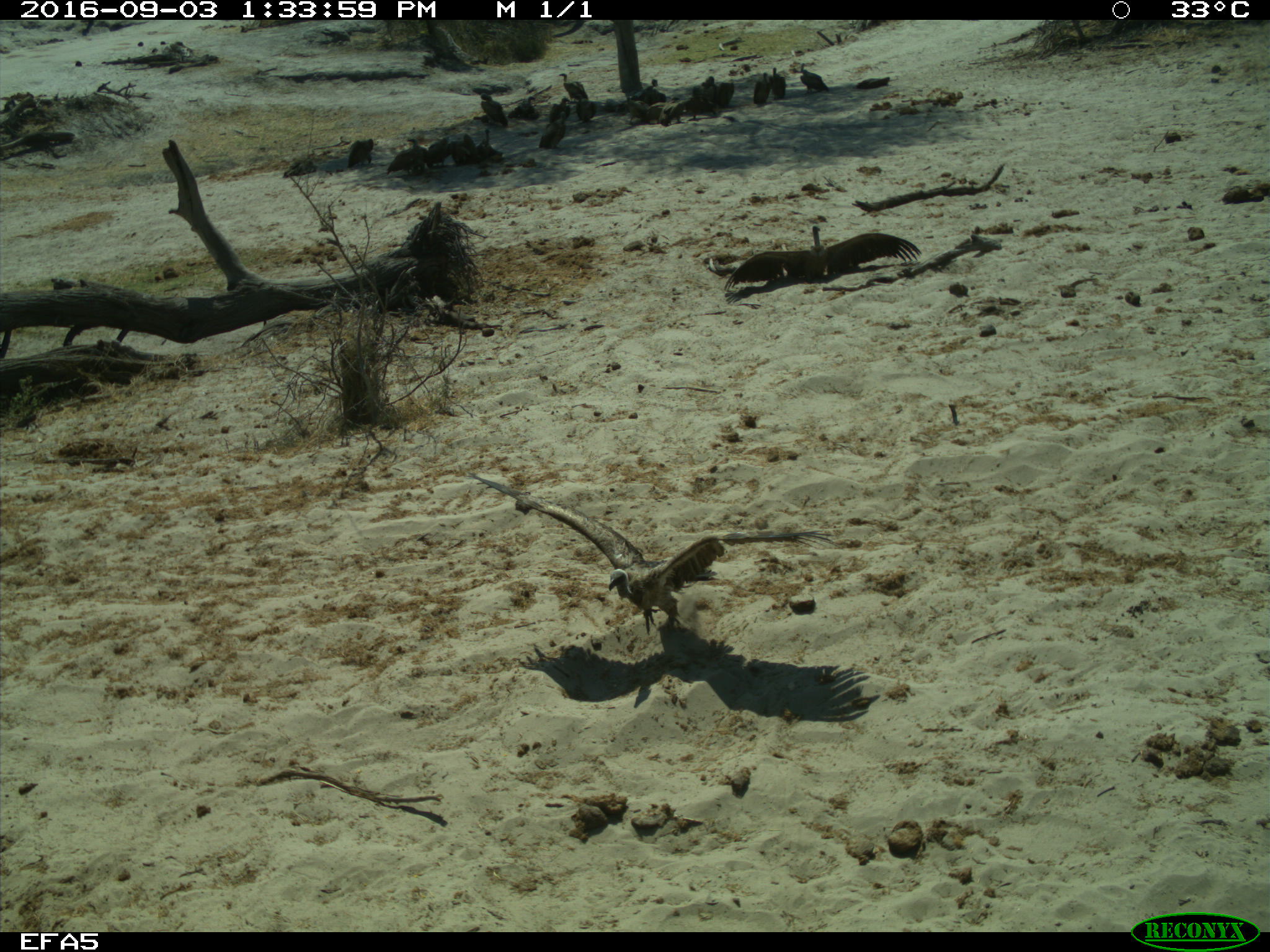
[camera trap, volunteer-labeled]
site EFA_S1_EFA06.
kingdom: Animalia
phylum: Chordata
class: Aves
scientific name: Aves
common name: bird of prey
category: birdofprey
Birdofprey (bird of prey) (Aves), count 11-50. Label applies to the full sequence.